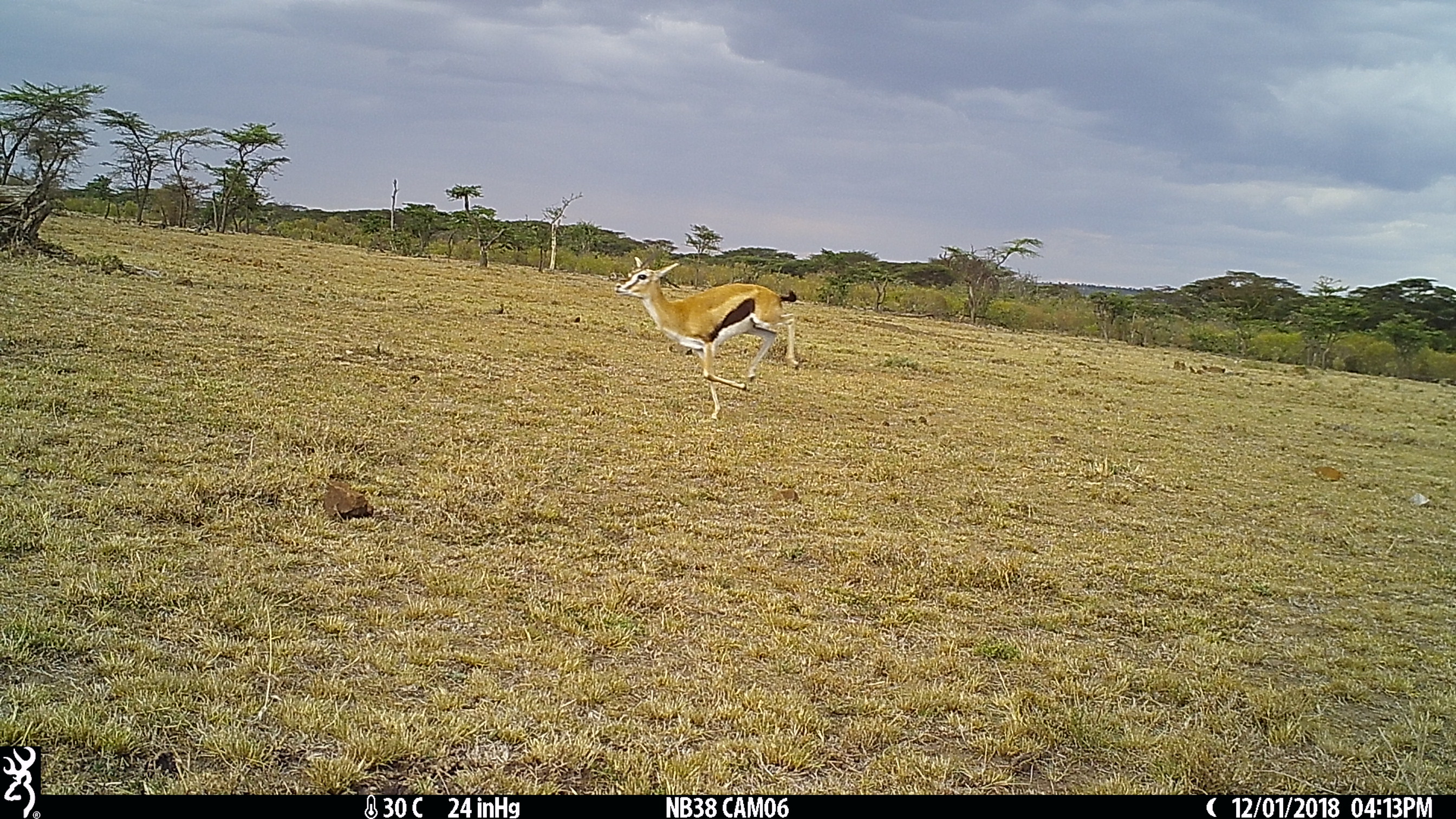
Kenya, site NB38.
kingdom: Animalia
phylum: Chordata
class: Mammalia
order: Artiodactyla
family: Bovidae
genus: Eudorcas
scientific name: Eudorcas thomsonii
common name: thomon's gazelle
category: gazelle thomsons